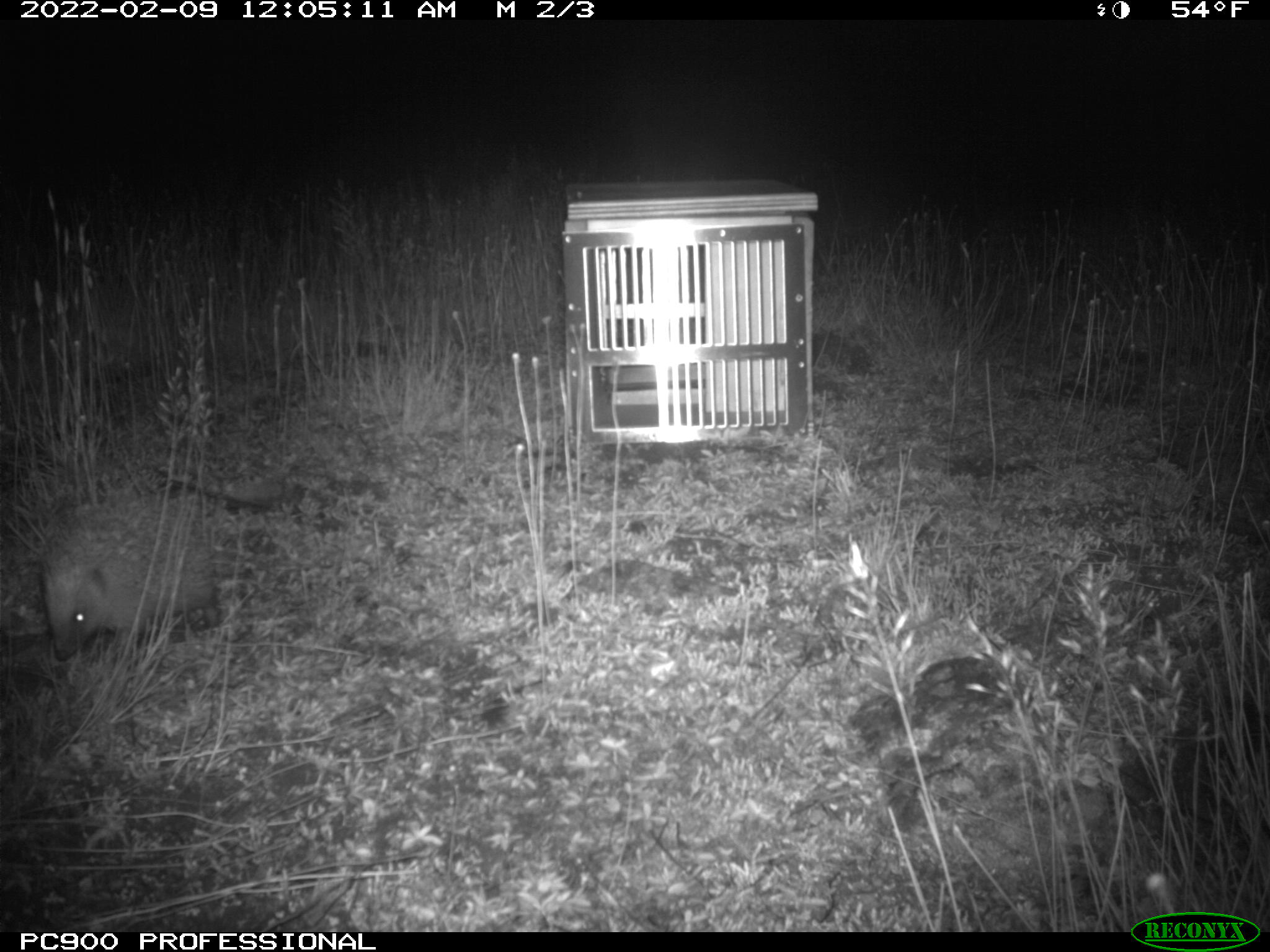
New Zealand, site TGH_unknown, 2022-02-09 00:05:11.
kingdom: Animalia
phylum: Chordata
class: Mammalia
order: Eulipotyphla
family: Erinaceidae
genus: Erinaceus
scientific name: Erinaceus europaeus europaeus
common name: european hedgehog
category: hedgehog